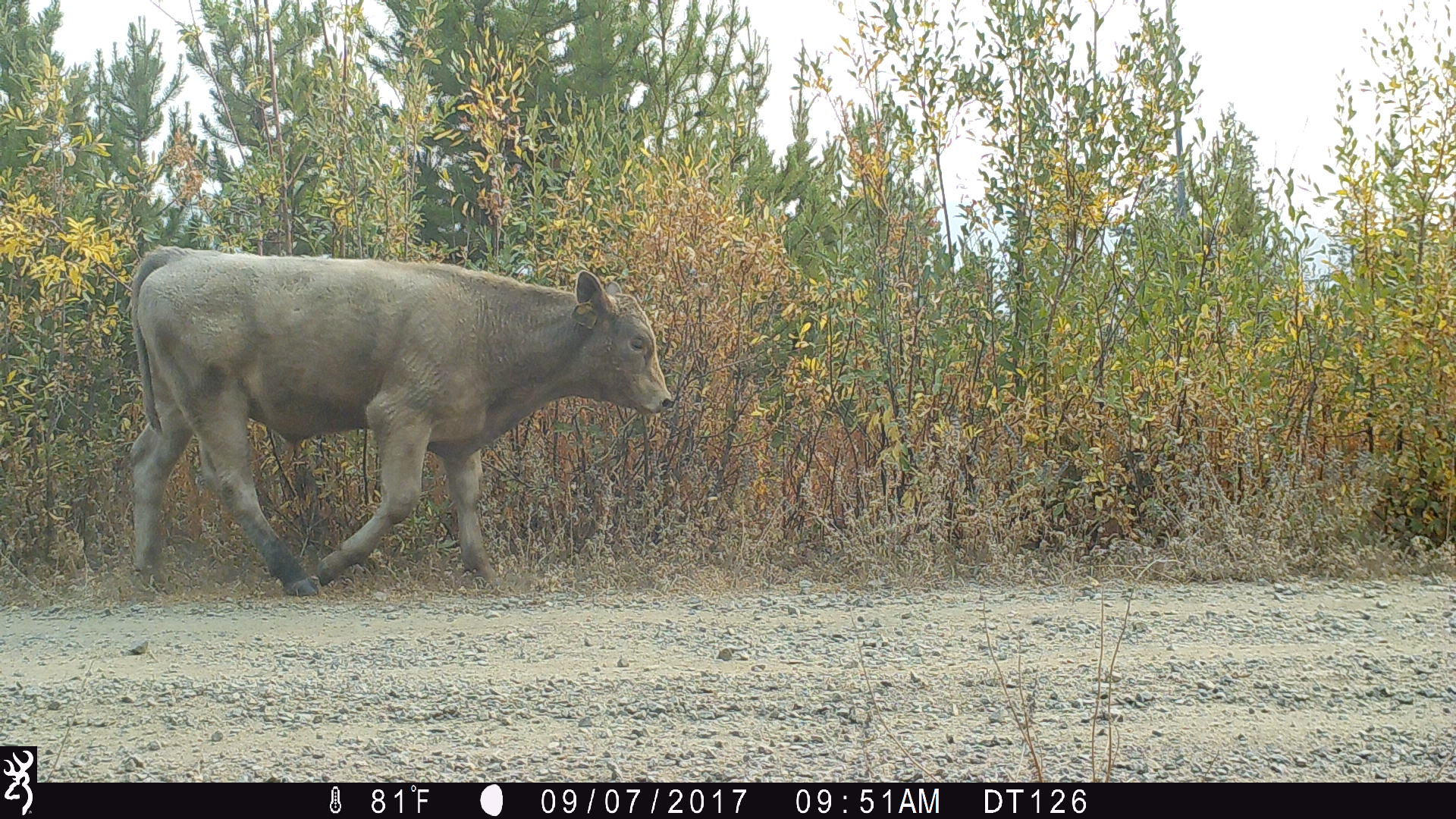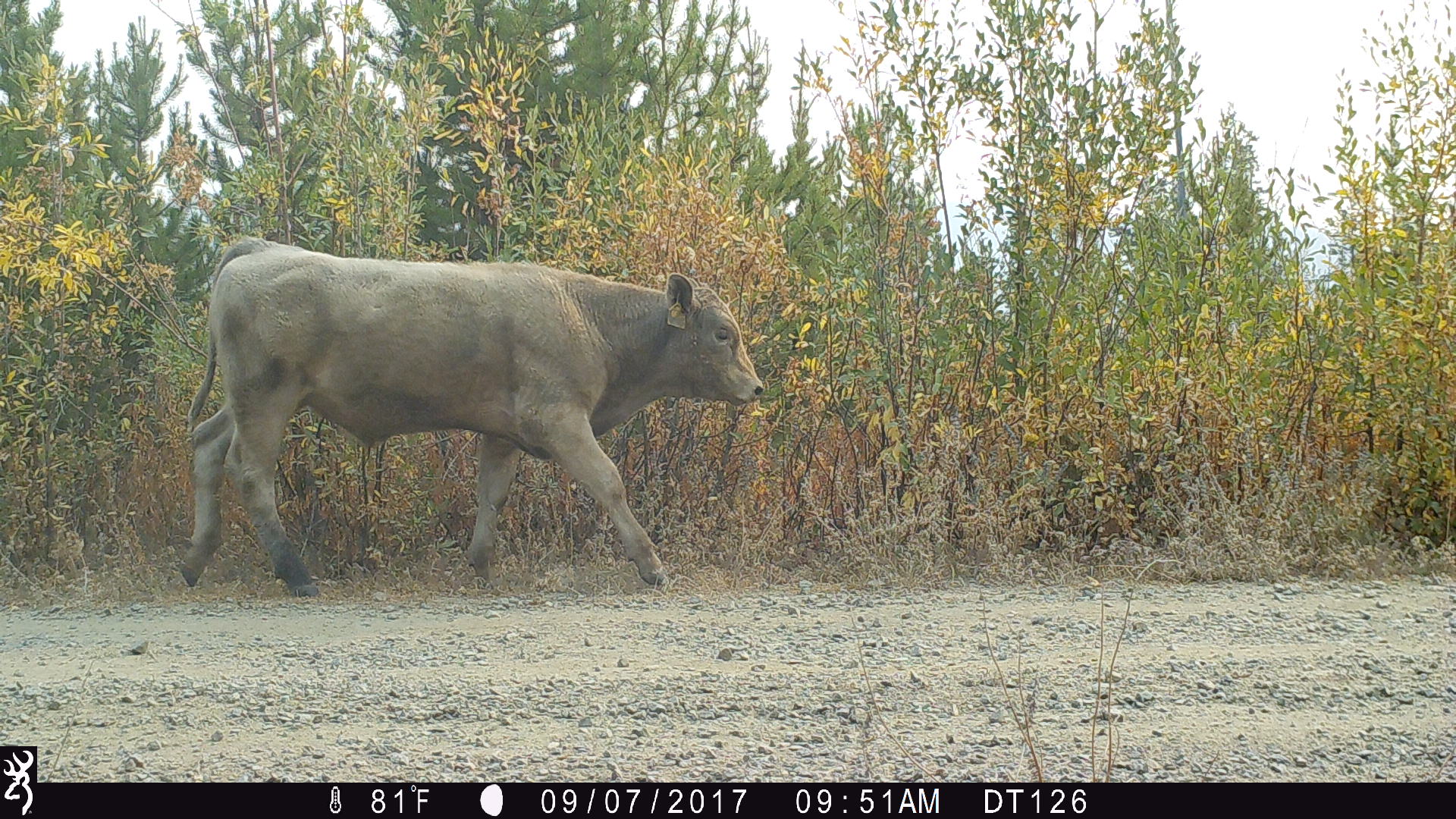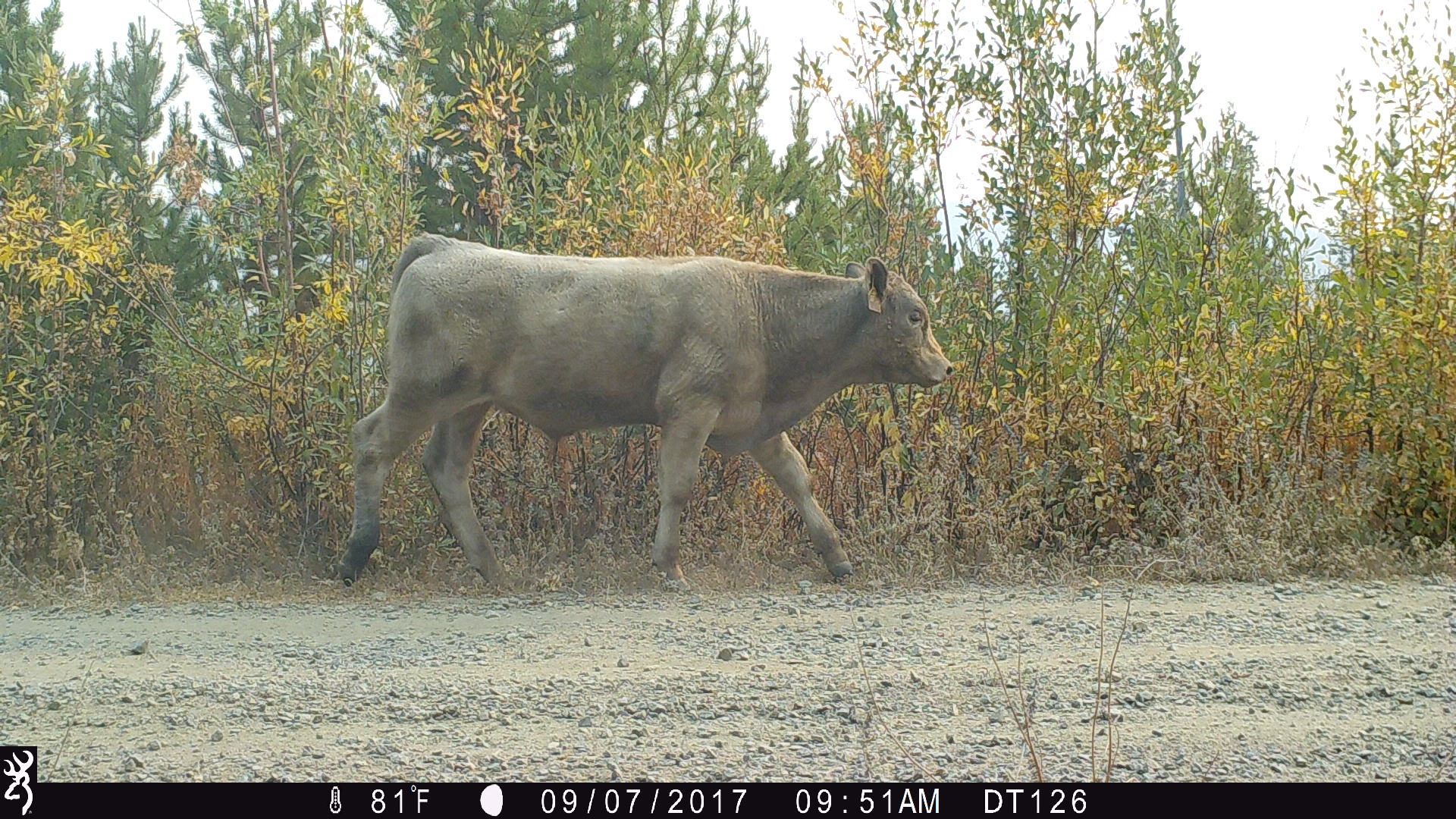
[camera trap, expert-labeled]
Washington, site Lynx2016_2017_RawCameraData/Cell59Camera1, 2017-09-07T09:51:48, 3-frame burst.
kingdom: Animalia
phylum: Chordata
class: Mammalia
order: Artiodactyla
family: Bovidae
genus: Bos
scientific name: Bos taurus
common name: domestic cattle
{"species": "domestic cattle (Bos taurus)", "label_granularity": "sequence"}